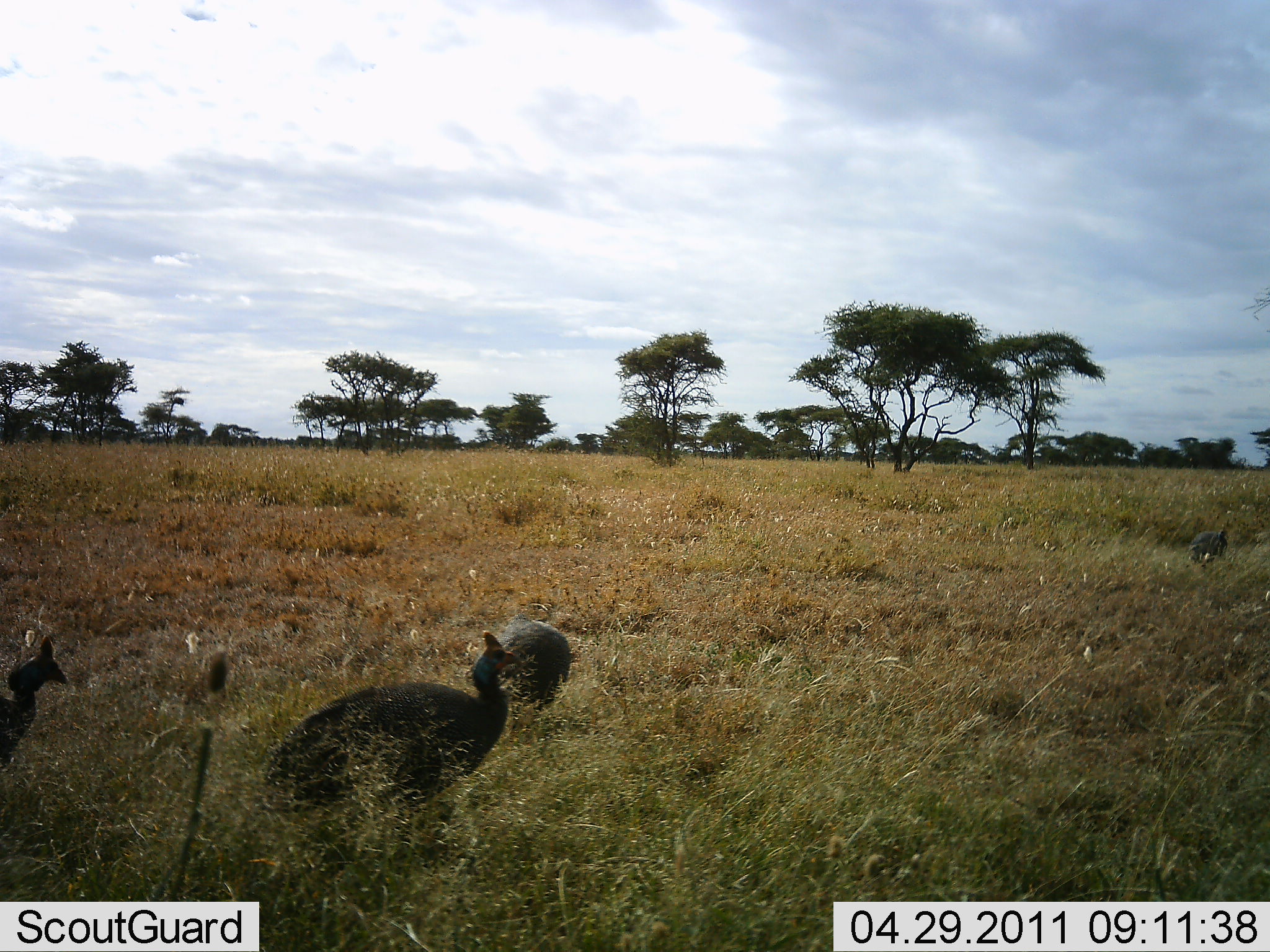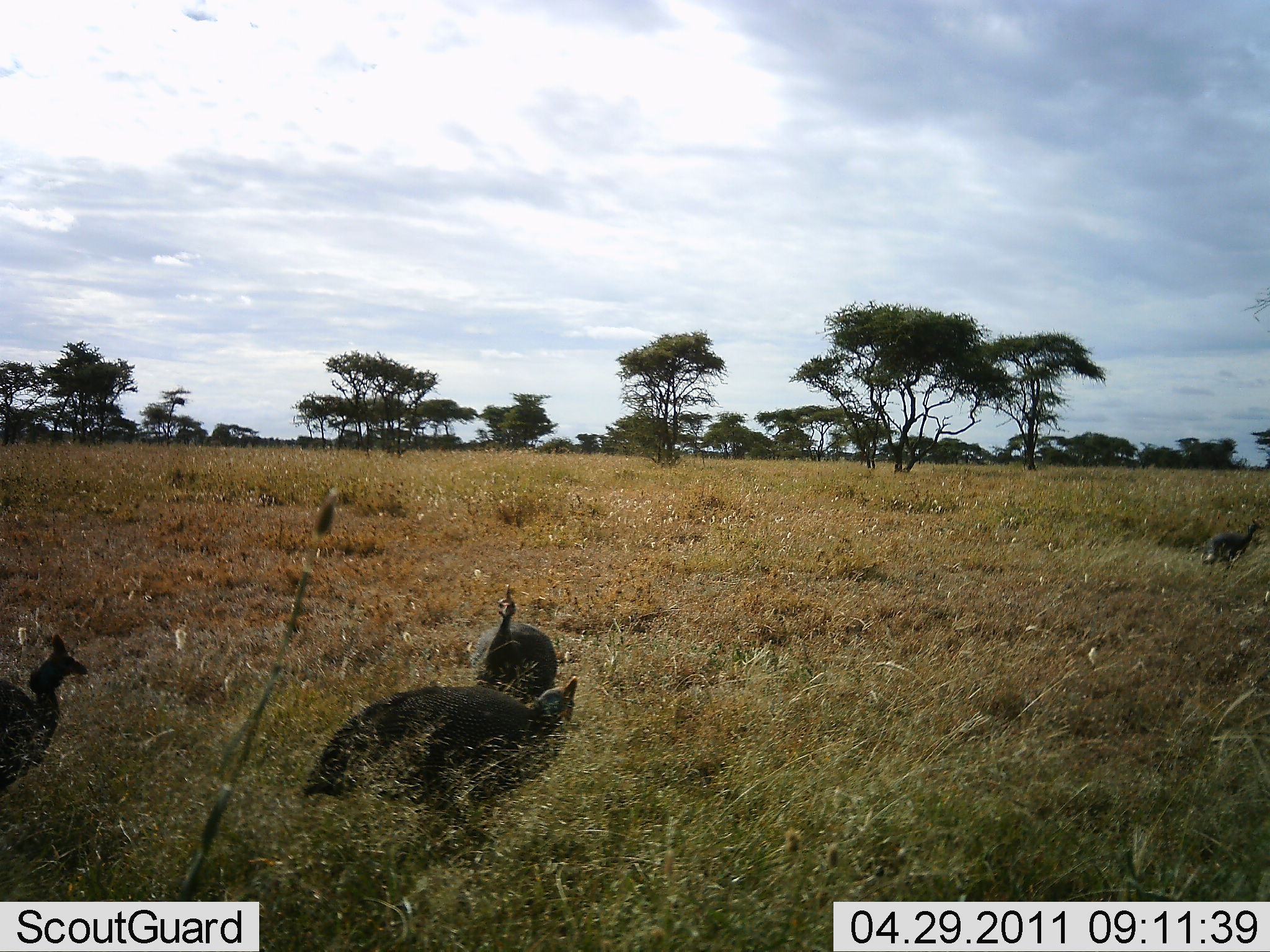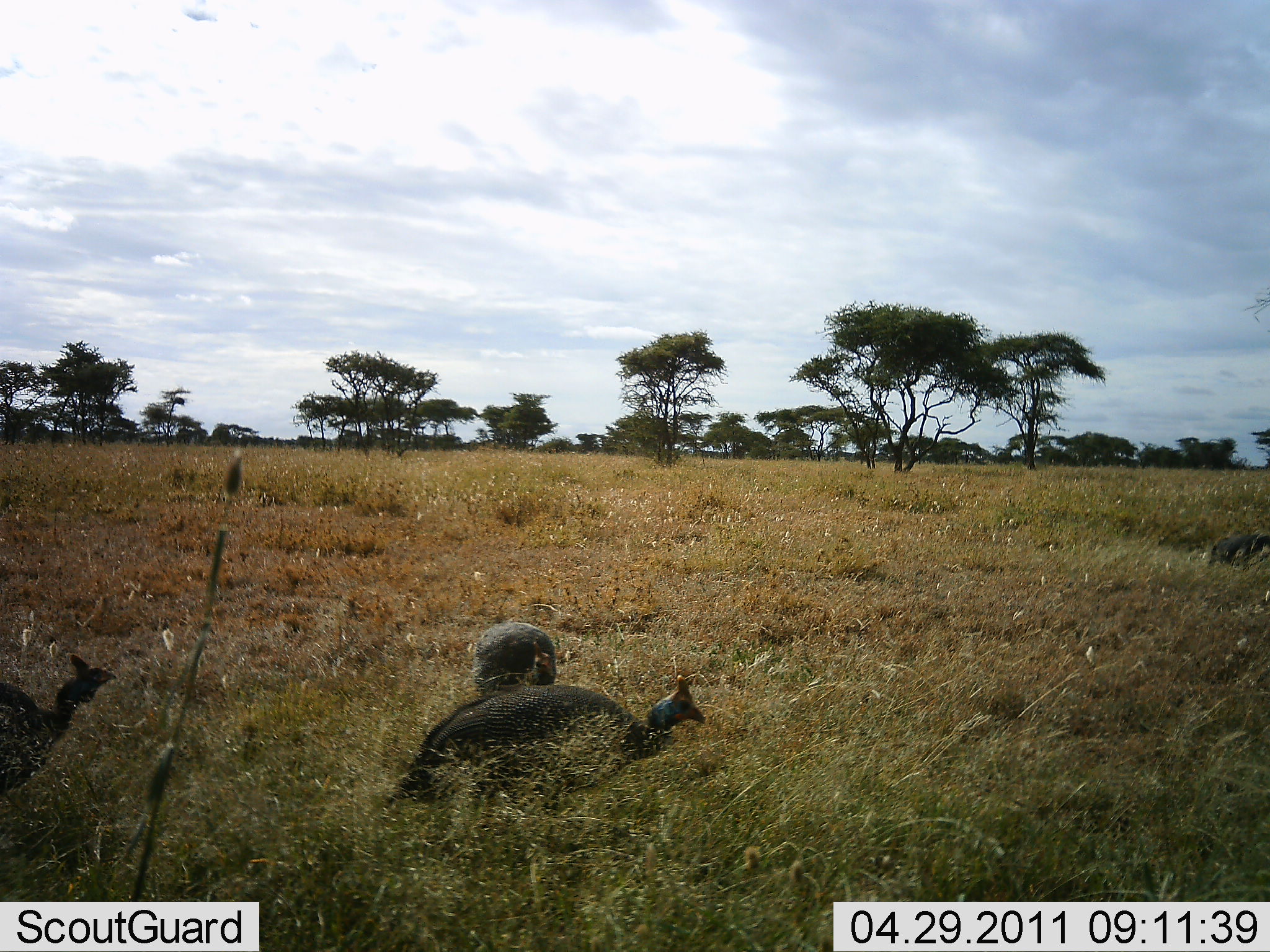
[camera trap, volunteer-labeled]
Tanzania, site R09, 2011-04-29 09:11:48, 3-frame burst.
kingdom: Animalia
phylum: Chordata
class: Aves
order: Galliformes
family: Numididae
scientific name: Numididae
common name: guinea fowl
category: guineafowl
Guineafowl (guinea fowl) (Numididae), count 4. Behavior (volunteer vote fractions): standing 17%, resting 0%, moving 83%, interacting 0%. Young present (vote fraction): 0%. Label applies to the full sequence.